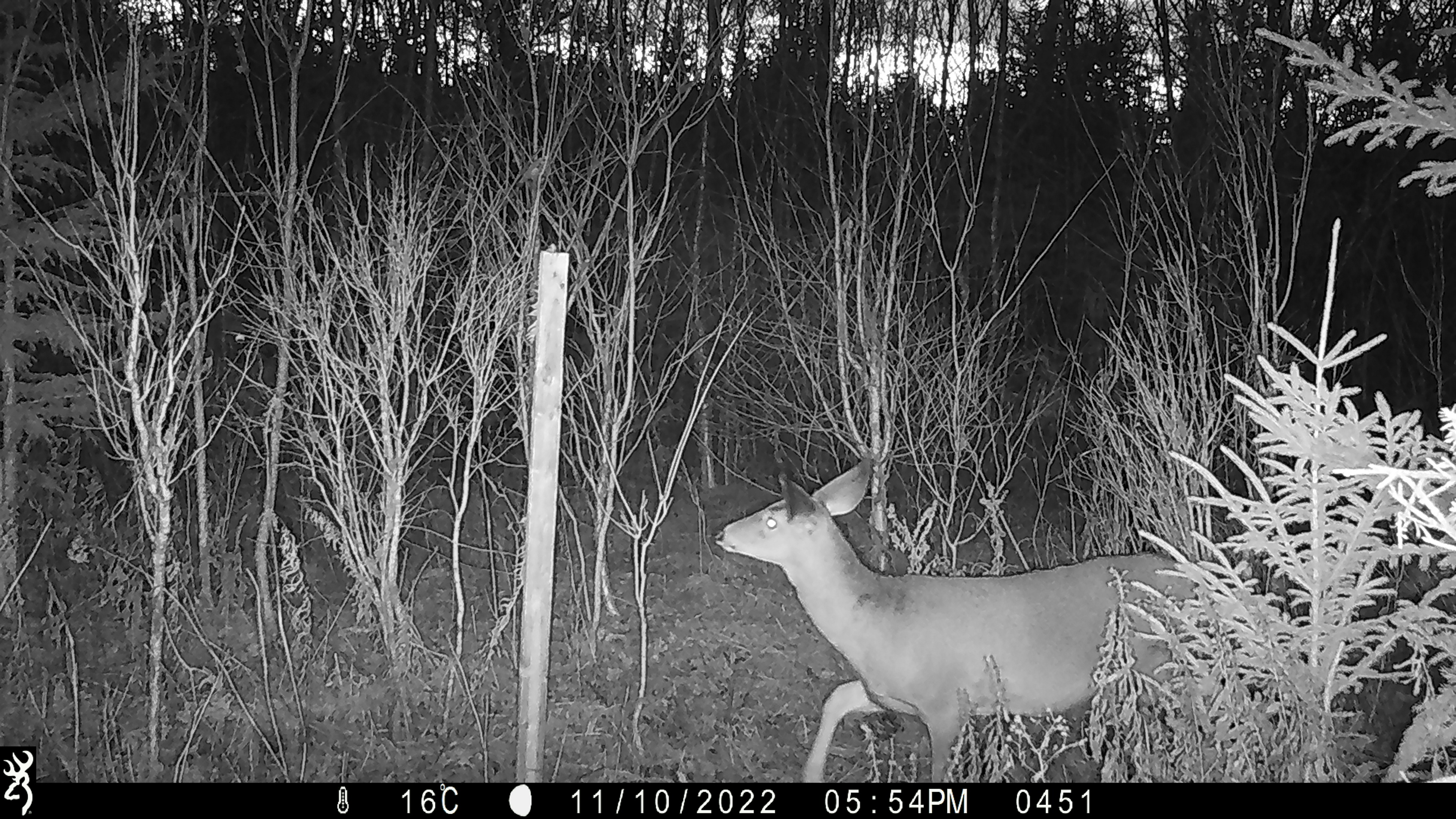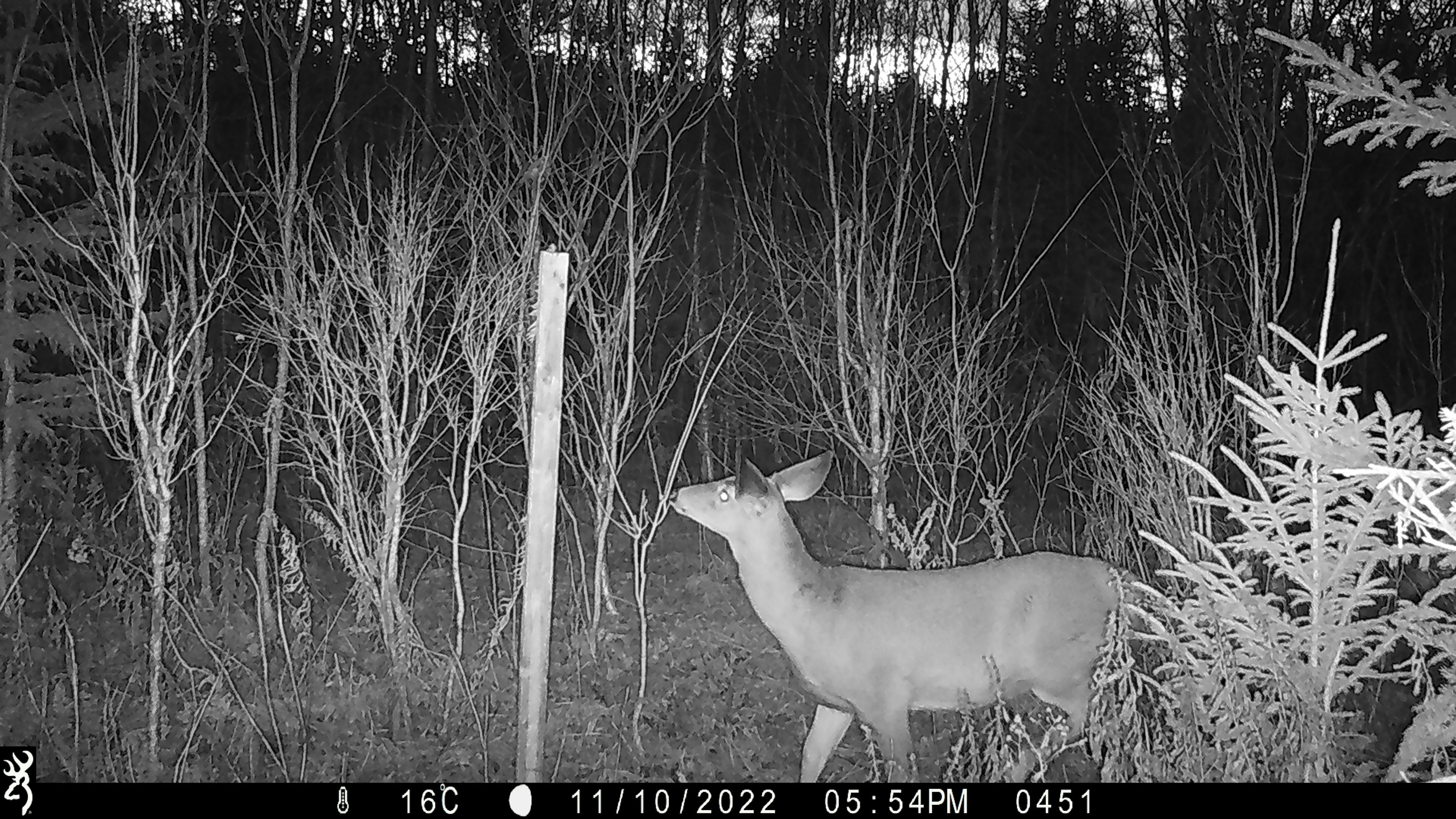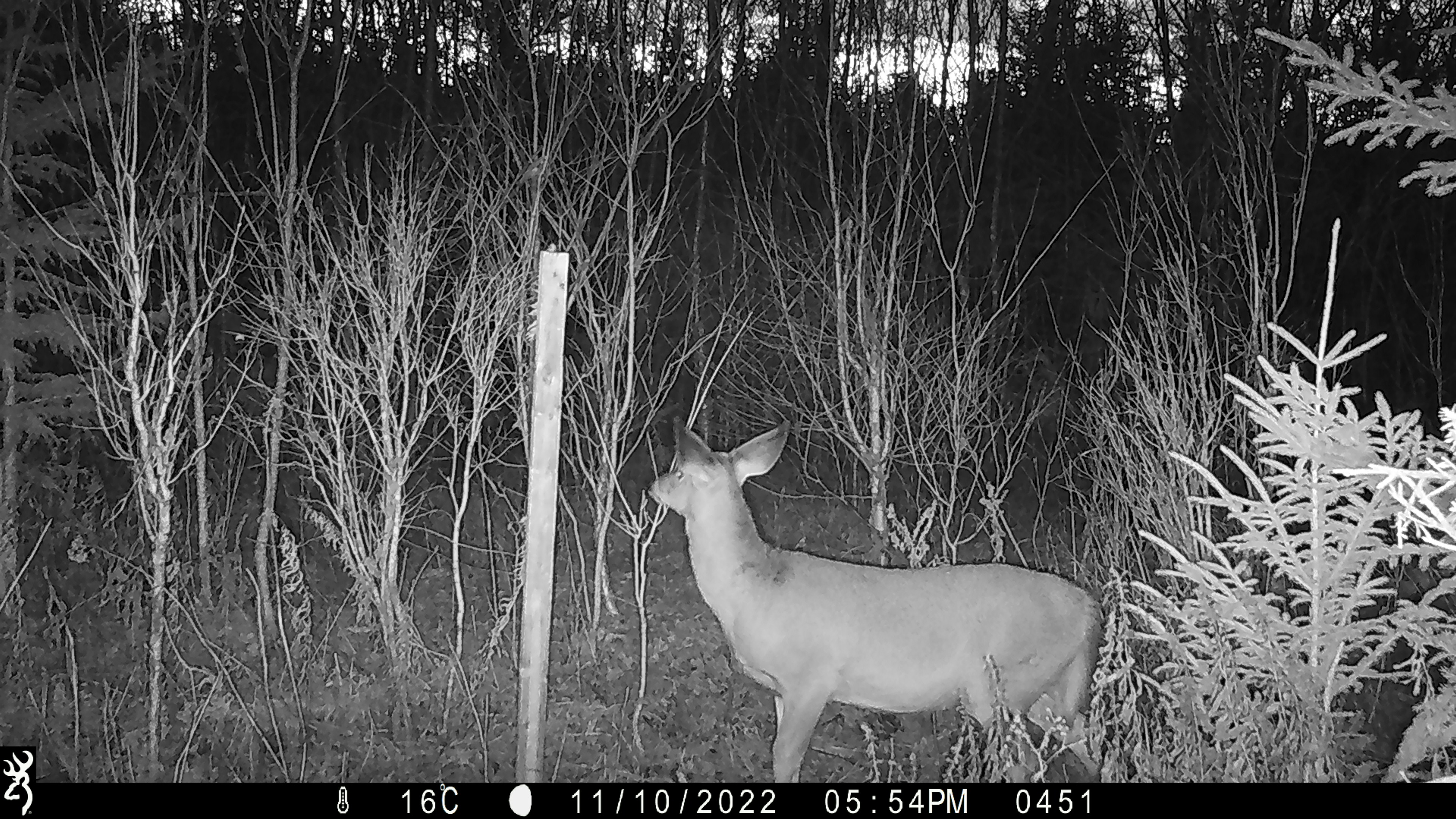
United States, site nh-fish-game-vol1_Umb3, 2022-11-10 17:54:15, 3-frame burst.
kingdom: Animalia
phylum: Chordata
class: Mammalia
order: Artiodactyla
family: Cervidae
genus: Odocoileus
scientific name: Odocoileus virginianus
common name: white-tailed deer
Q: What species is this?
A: White-tailed deer (Odocoileus virginianus).